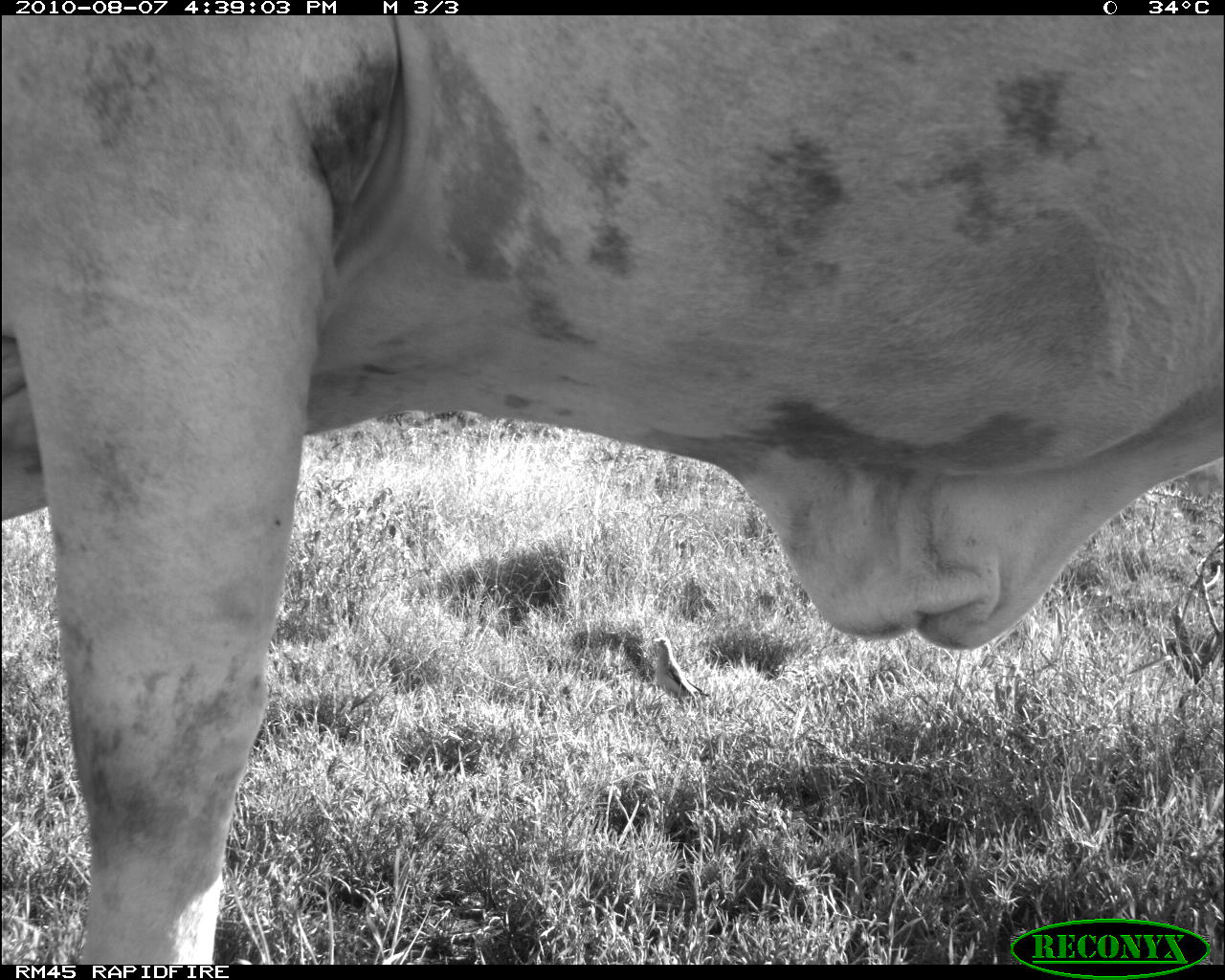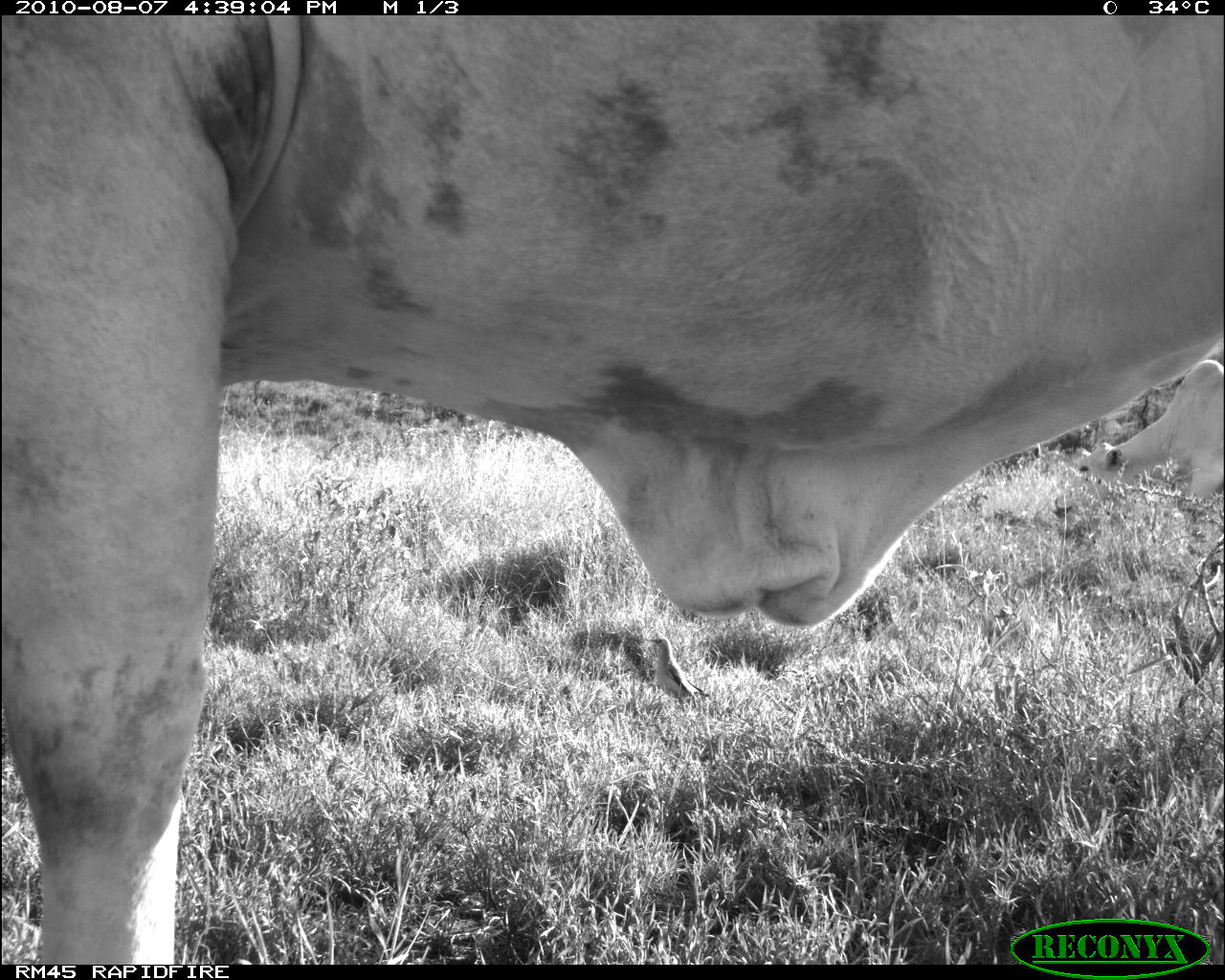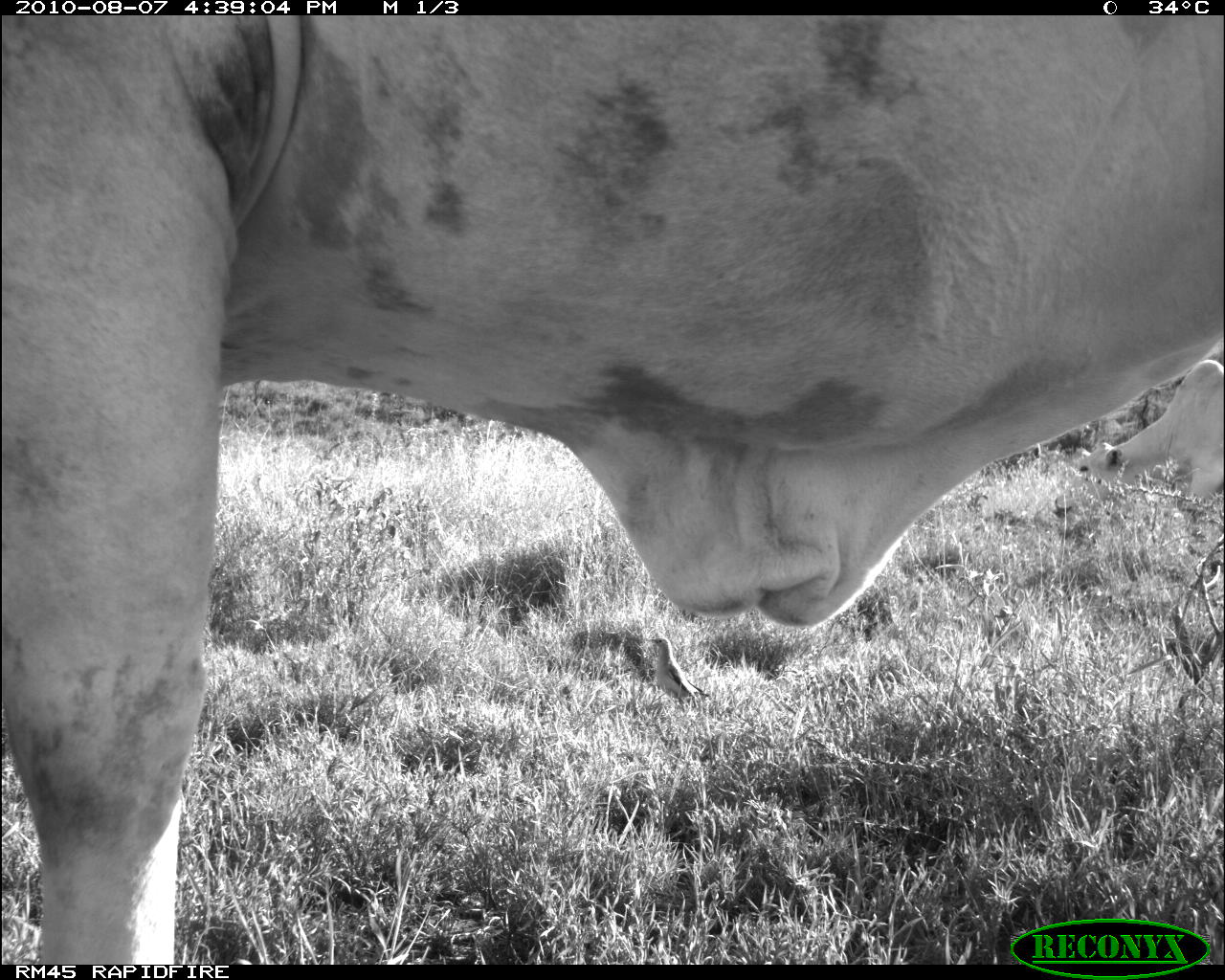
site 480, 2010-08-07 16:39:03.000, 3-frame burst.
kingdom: Animalia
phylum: Chordata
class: Aves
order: Passeriformes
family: Buphagidae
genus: Buphagus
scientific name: Buphagus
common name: oxpeckers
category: buphagus sp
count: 1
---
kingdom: Animalia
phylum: Chordata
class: Mammalia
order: Artiodactyla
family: Bovidae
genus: Bos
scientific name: Bos taurus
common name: domestic cattle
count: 1